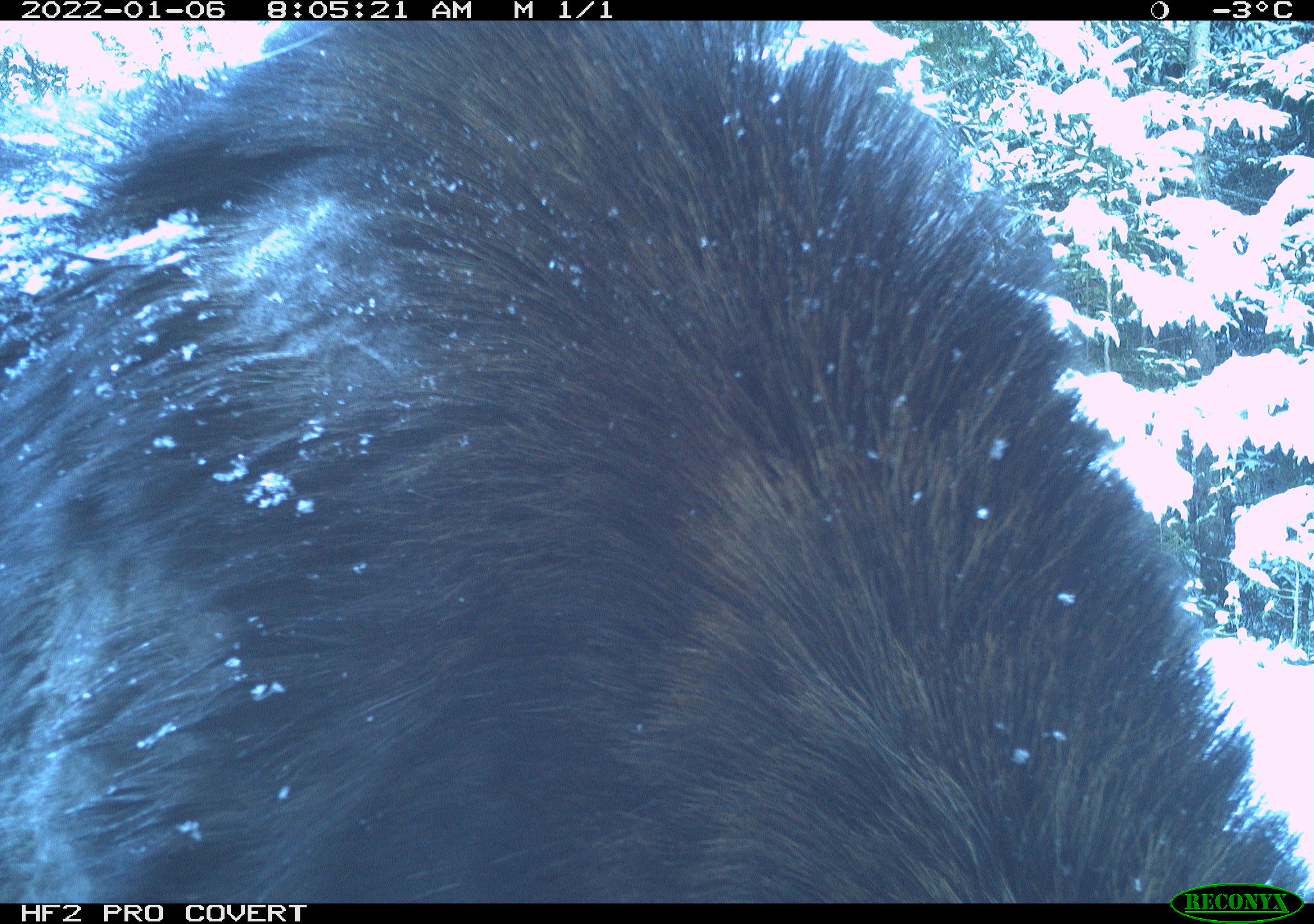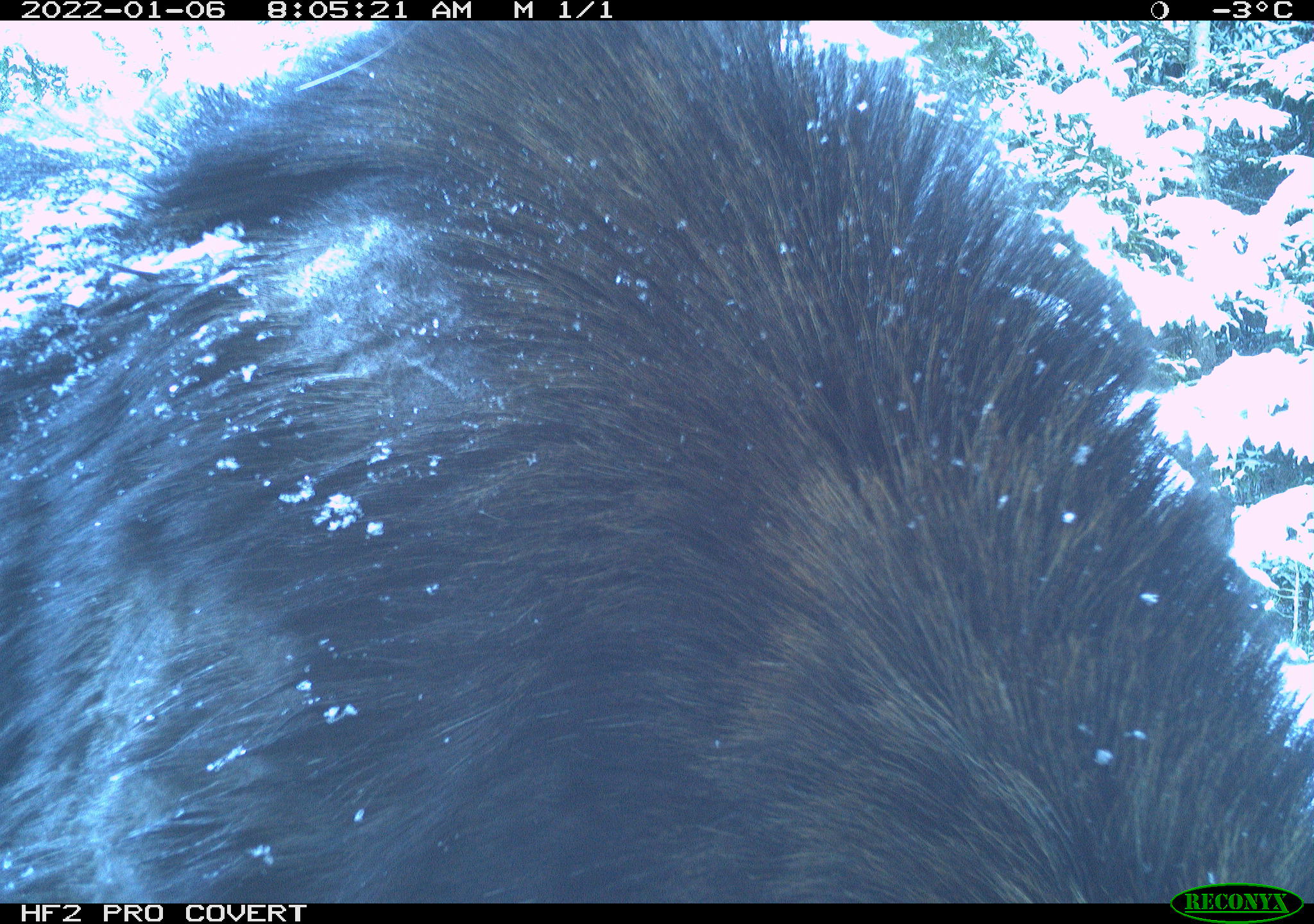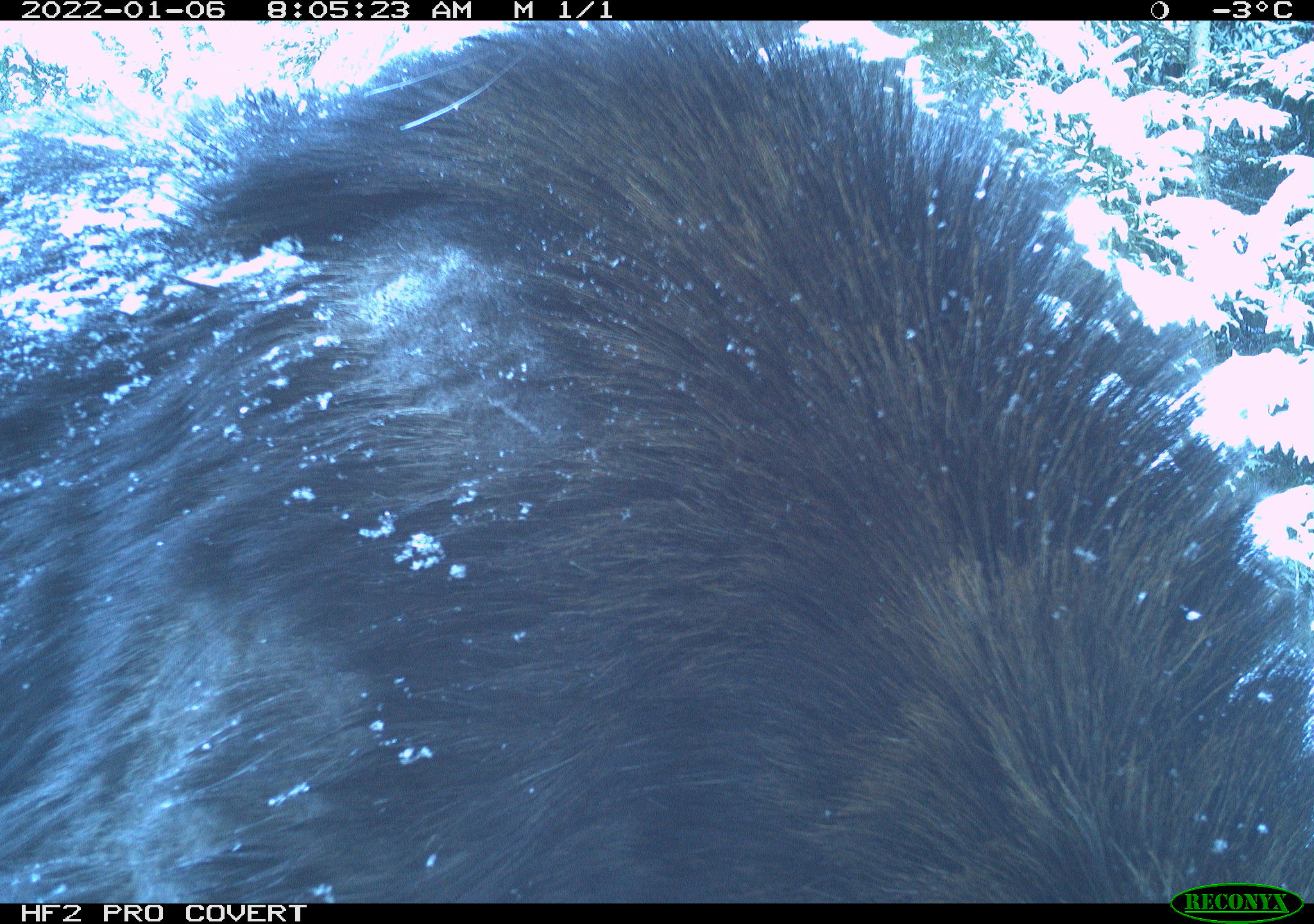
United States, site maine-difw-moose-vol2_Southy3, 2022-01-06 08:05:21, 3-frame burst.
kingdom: Animalia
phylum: Chordata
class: Mammalia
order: Artiodactyla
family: Cervidae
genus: Alces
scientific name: Alces alces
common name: moose